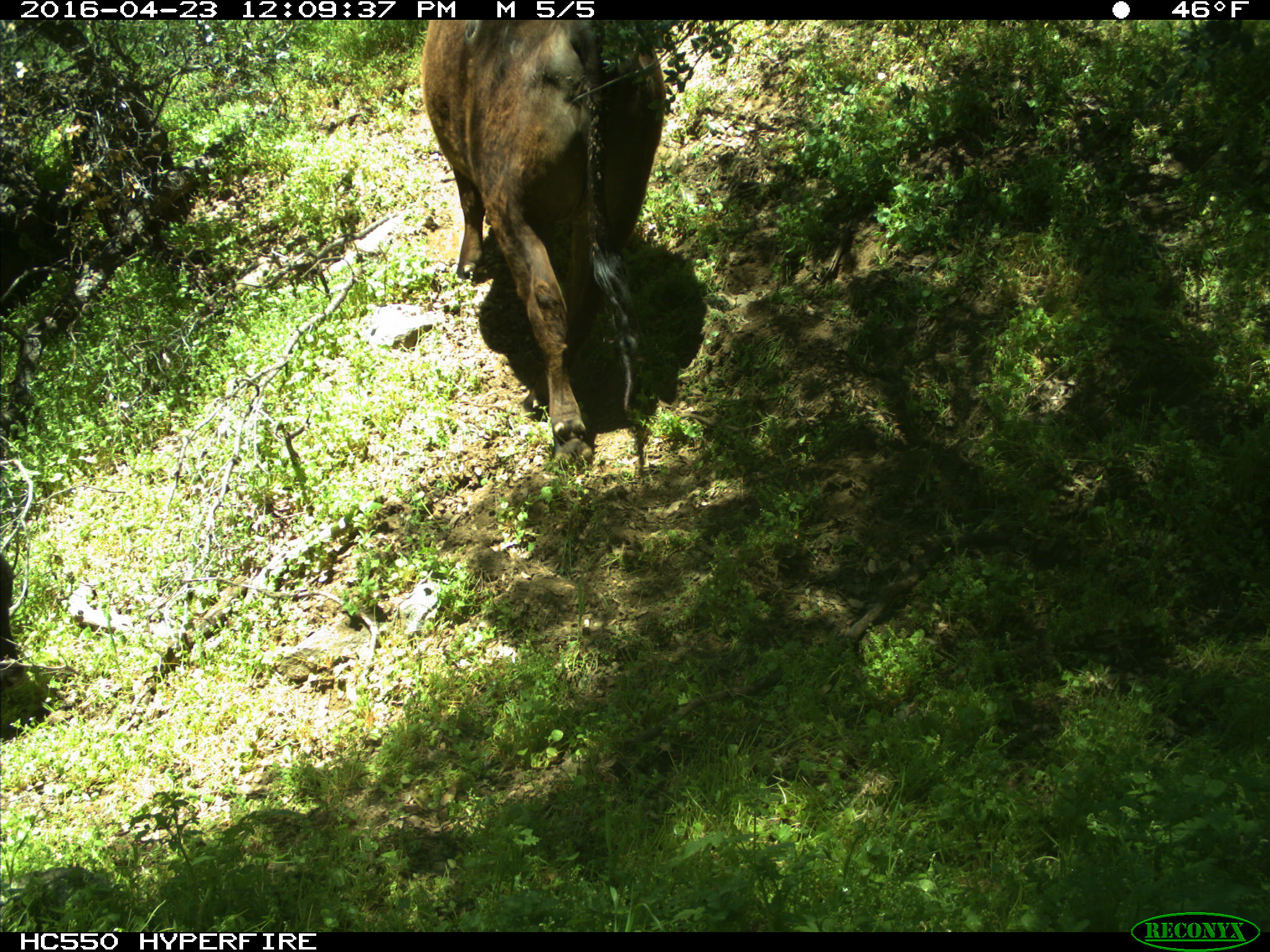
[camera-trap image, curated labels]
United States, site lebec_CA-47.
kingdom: Animalia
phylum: Chordata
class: Mammalia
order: Artiodactyla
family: Bovidae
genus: Bos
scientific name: Bos taurus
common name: domestic cow